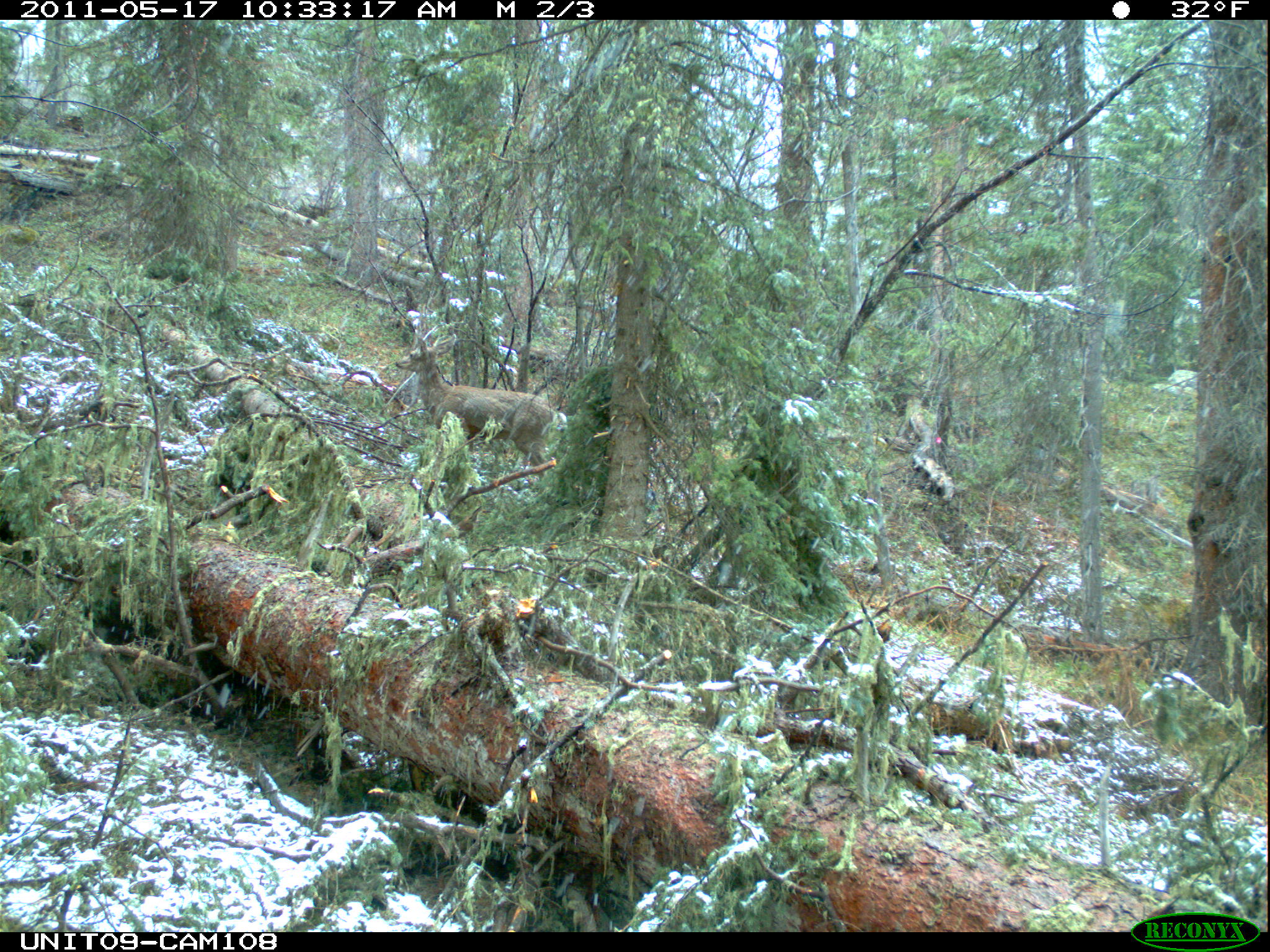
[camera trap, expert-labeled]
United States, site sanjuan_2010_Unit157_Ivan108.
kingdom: Animalia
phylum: Chordata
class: Mammalia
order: Artiodactyla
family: Cervidae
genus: Odocoileus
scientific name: Odocoileus hemionus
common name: mule deer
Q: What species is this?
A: Odocoileus hemionus (mule deer).